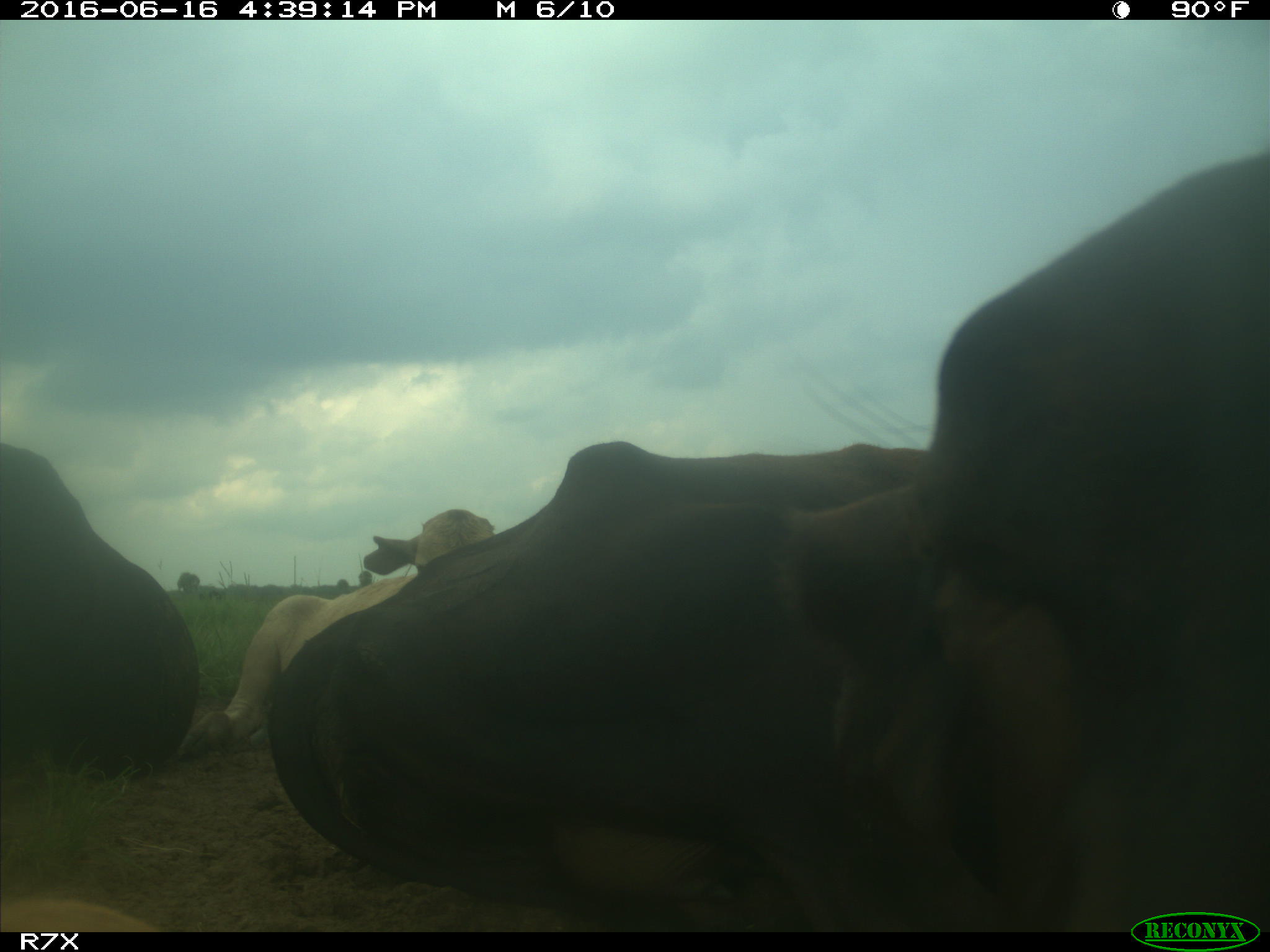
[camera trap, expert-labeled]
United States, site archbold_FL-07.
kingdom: Animalia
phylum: Chordata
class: Mammalia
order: Artiodactyla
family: Bovidae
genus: Bos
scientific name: Bos taurus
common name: domestic cow